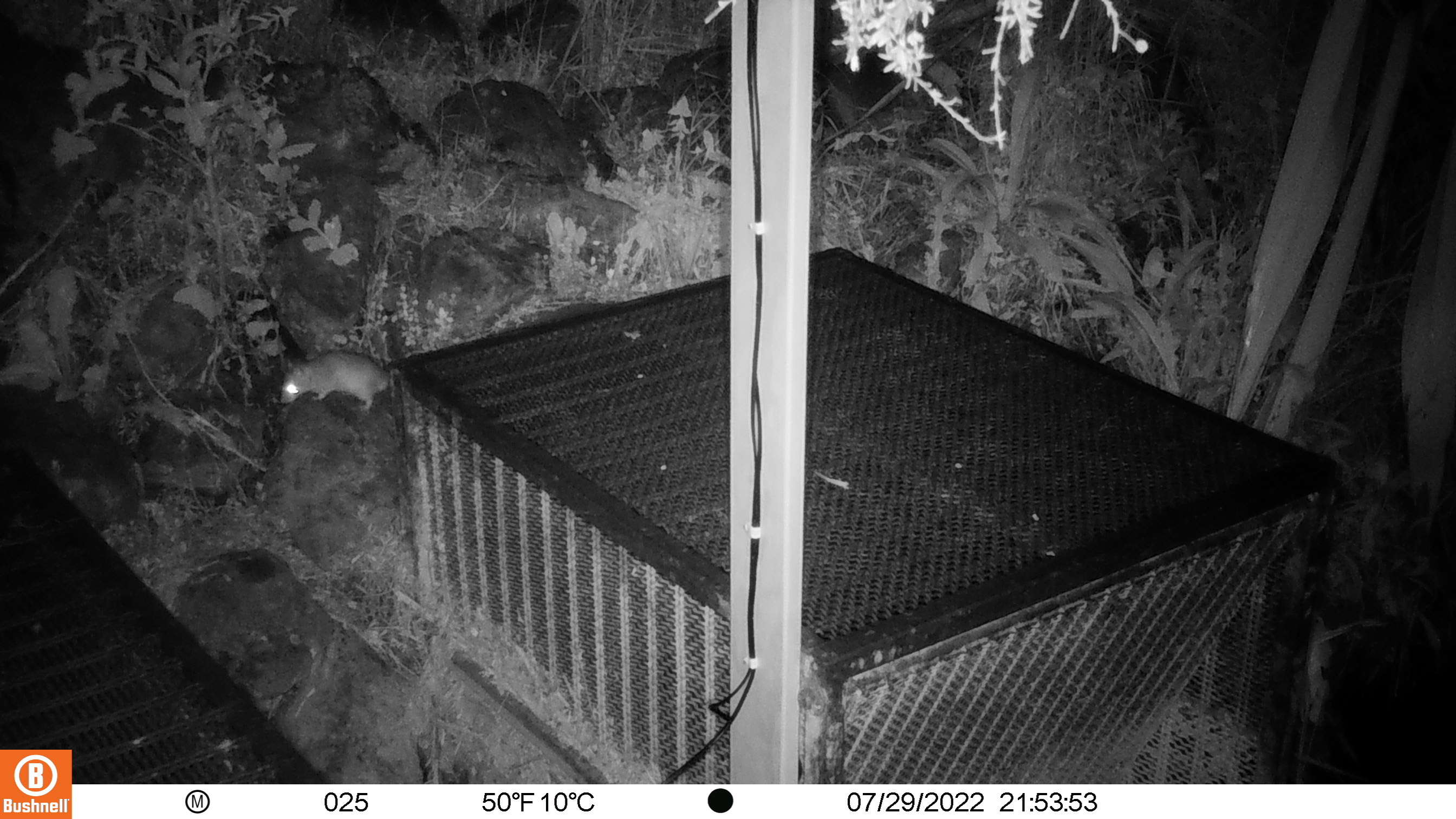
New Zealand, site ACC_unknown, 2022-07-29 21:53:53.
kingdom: Animalia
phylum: Chordata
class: Mammalia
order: Rodentia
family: Muridae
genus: Rattus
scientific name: Rattus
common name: rat